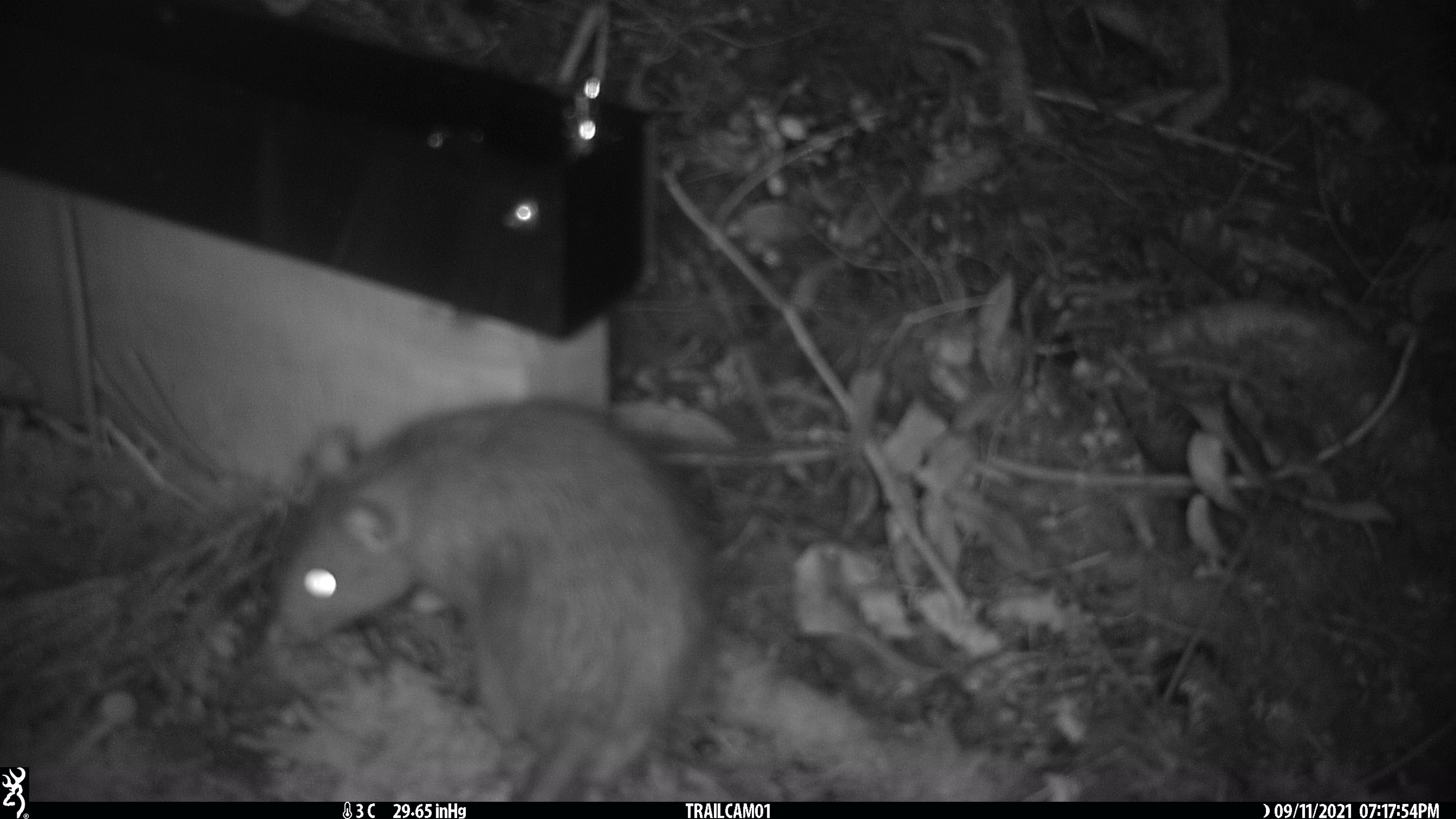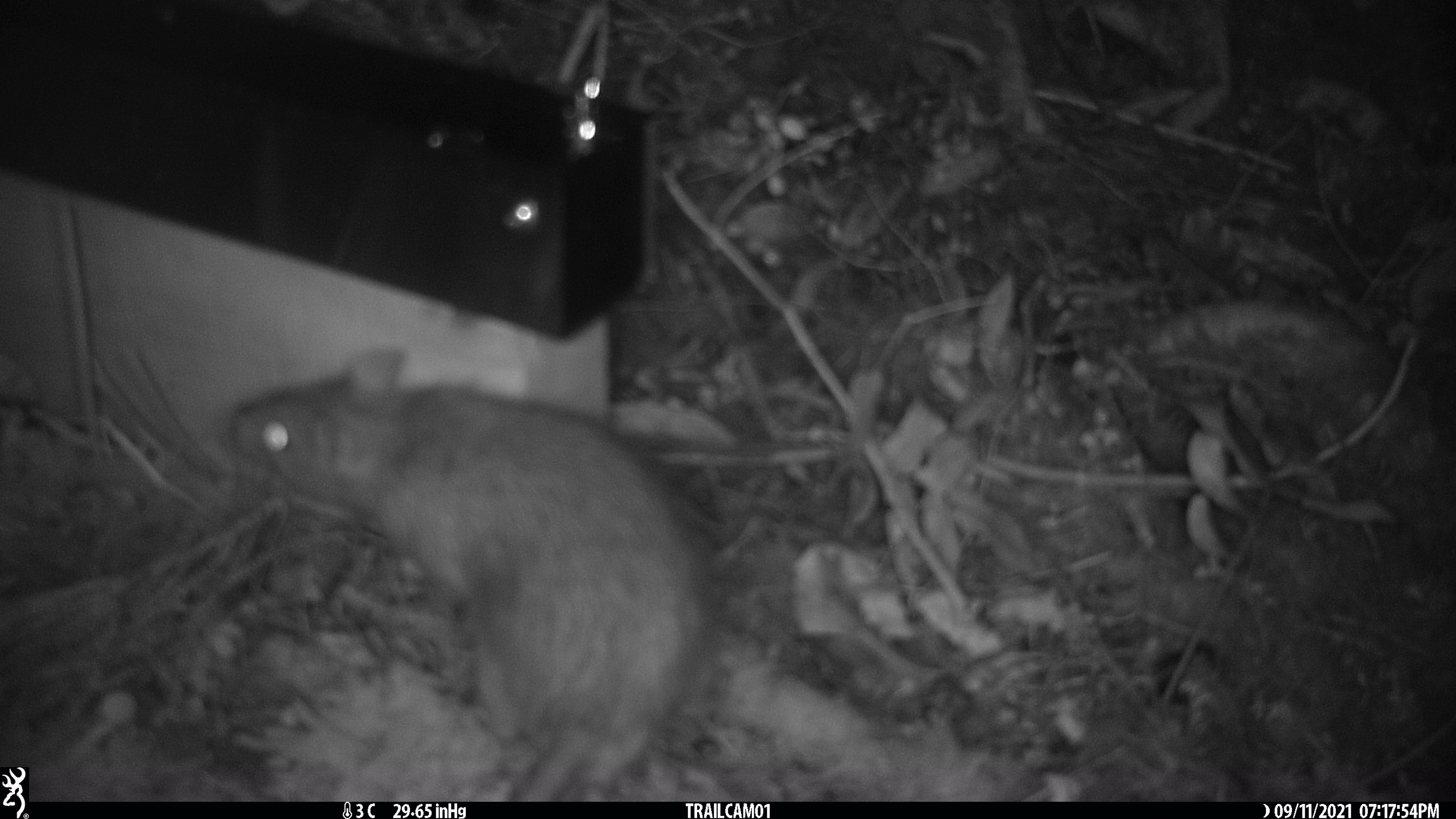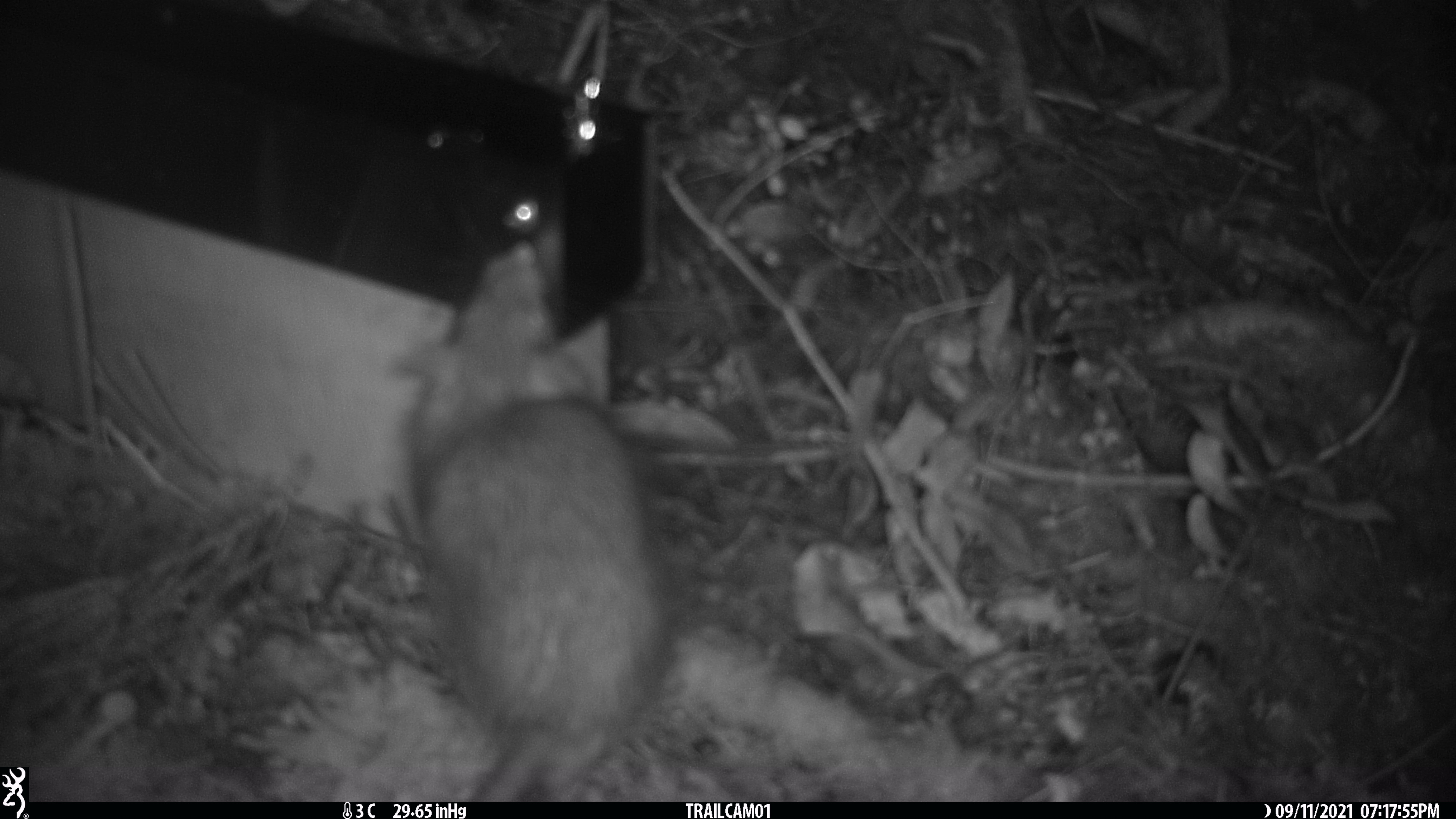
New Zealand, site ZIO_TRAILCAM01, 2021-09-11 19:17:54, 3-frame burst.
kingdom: Animalia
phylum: Chordata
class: Mammalia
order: Rodentia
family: Muridae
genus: Rattus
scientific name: Rattus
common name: rat